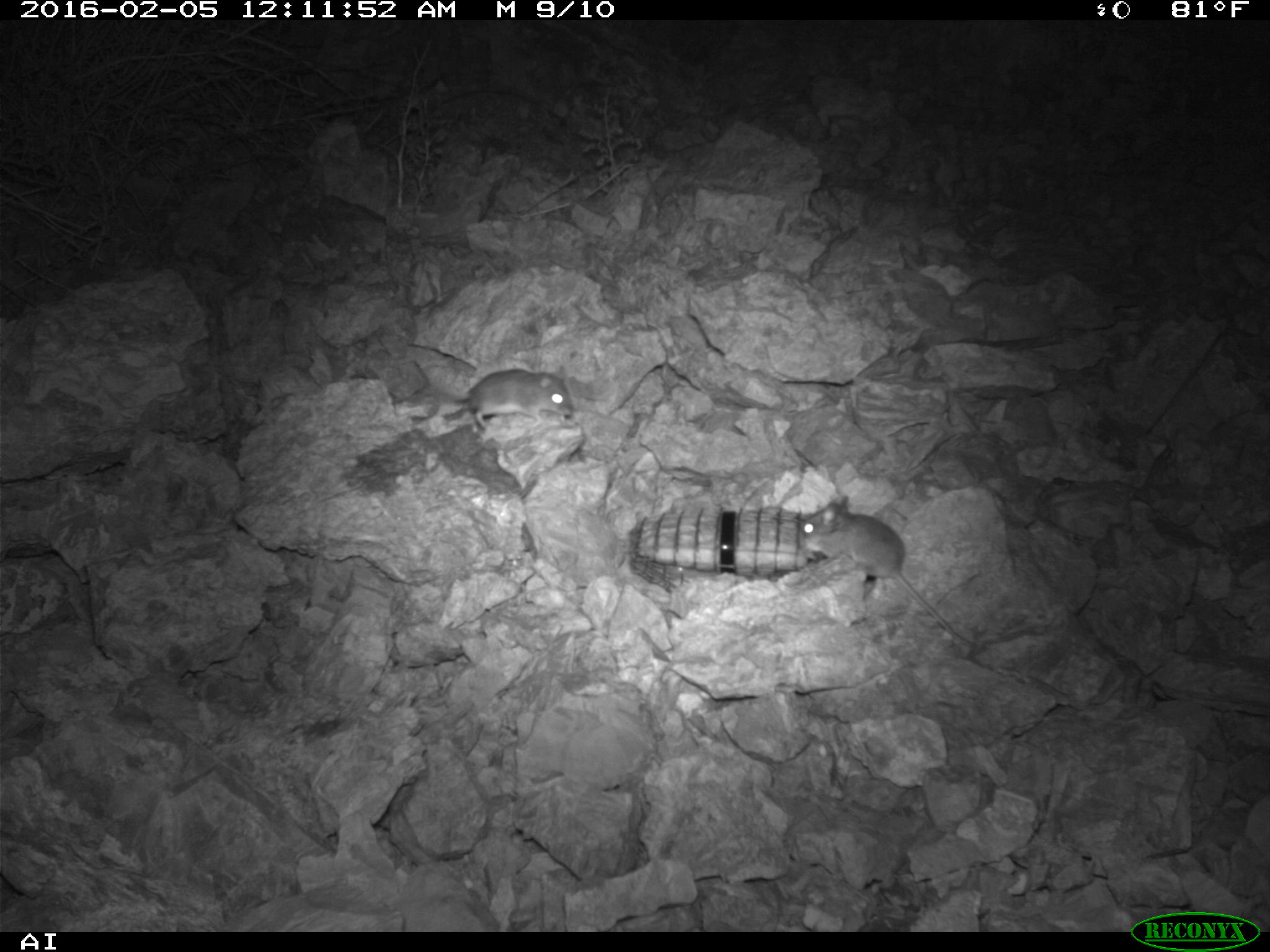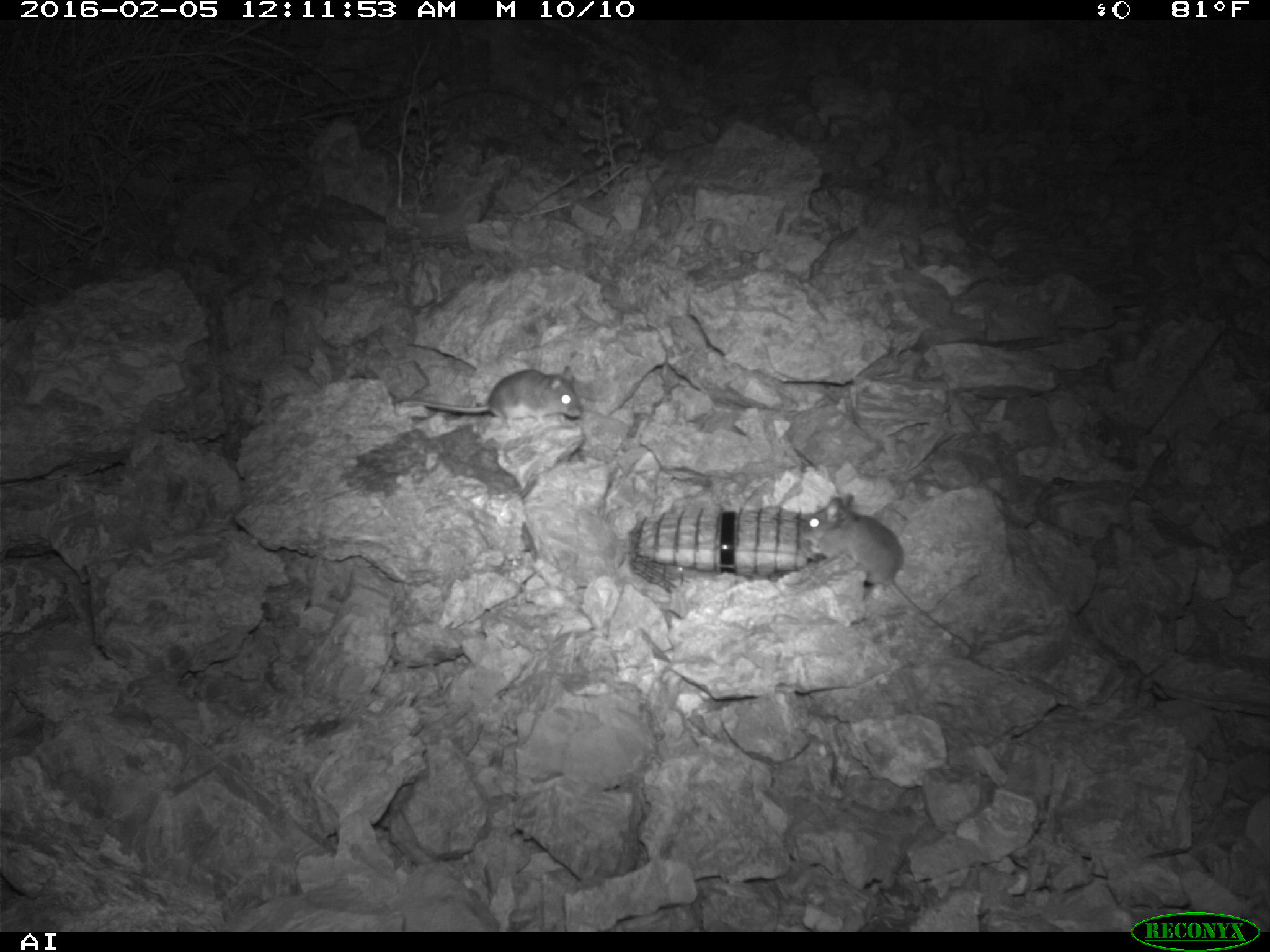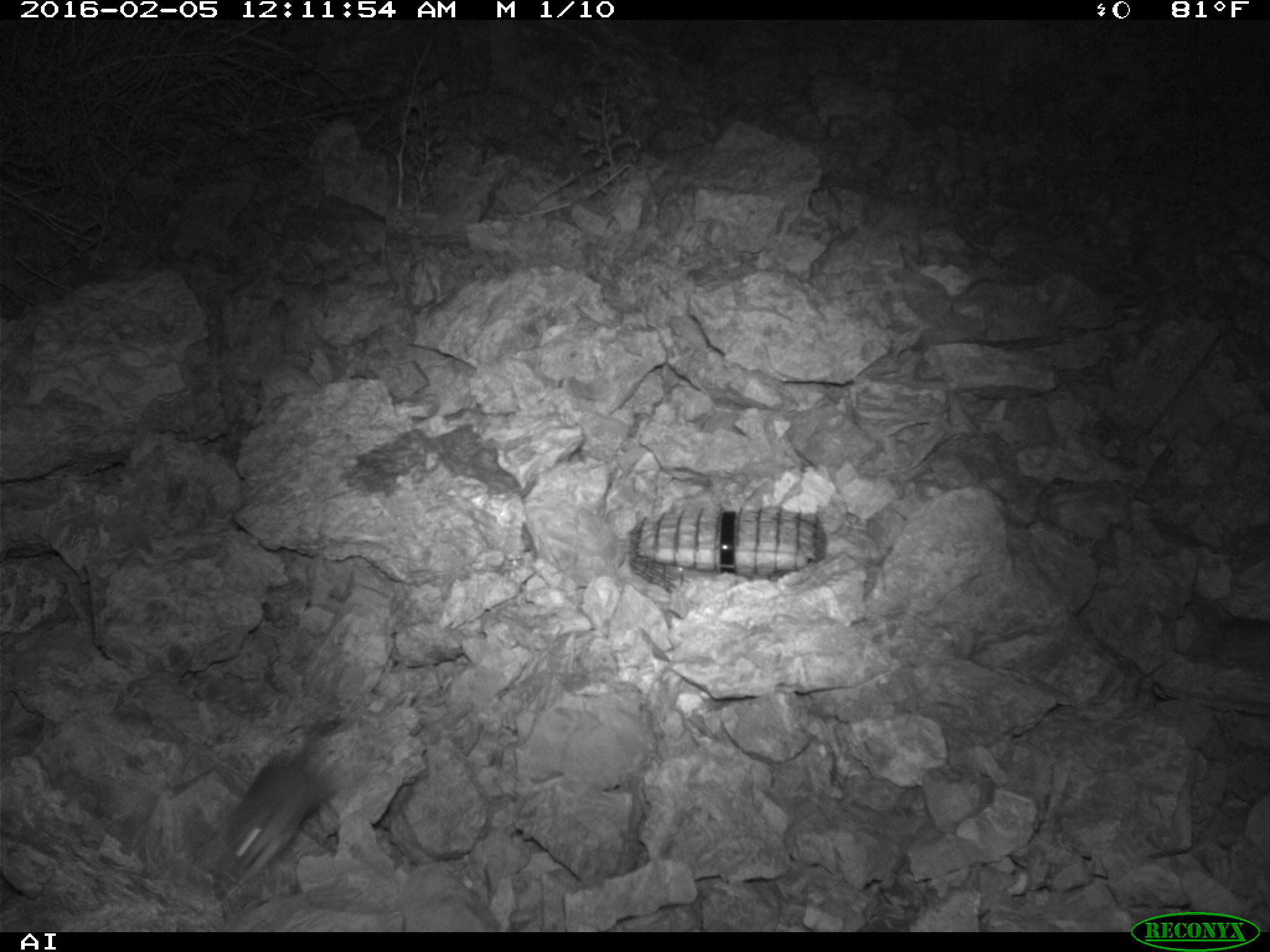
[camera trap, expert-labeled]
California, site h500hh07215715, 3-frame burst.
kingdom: Animalia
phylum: Chordata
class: Mammalia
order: Rodentia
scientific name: Rodentia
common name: rodent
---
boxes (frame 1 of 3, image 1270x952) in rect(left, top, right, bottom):
rodent: rect(801, 496, 975, 643); rect(411, 368, 575, 433)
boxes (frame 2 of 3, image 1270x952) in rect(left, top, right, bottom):
rodent: rect(802, 493, 970, 649); rect(392, 364, 581, 430)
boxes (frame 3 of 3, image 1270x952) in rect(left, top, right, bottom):
rodent: rect(225, 721, 338, 879)